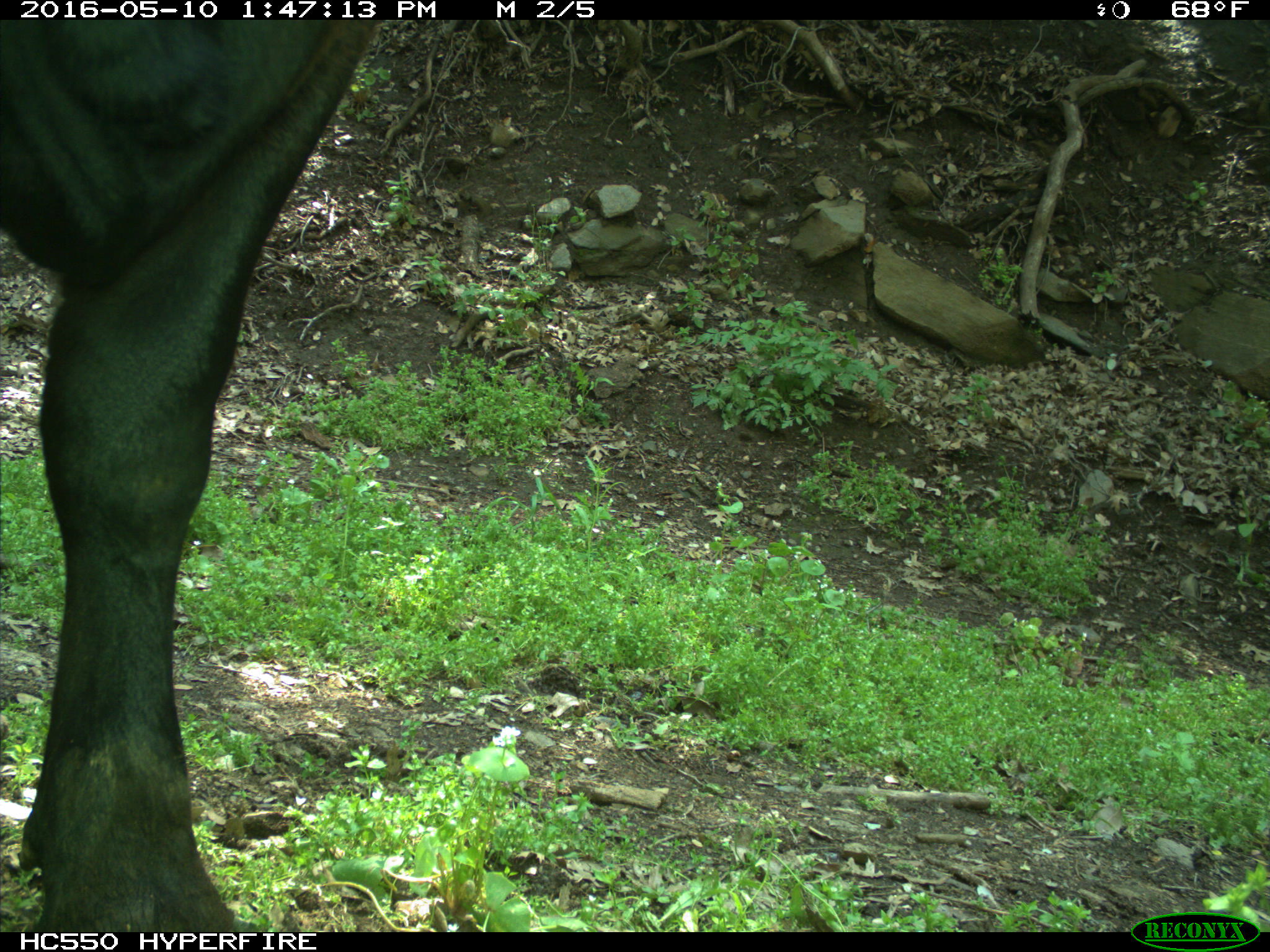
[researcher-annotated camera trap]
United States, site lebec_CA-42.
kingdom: Animalia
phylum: Chordata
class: Mammalia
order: Artiodactyla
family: Bovidae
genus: Bos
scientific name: Bos taurus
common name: domestic cow